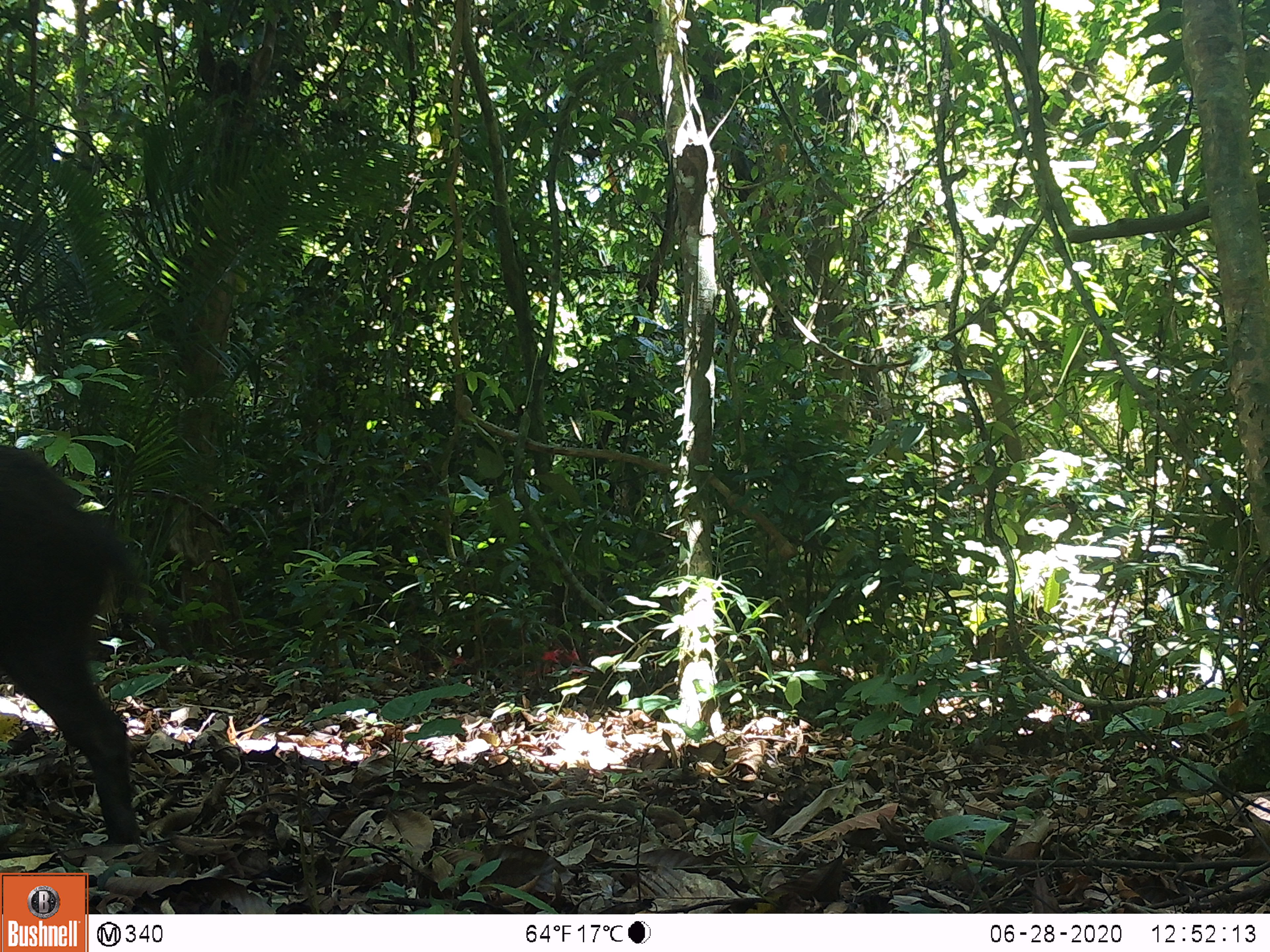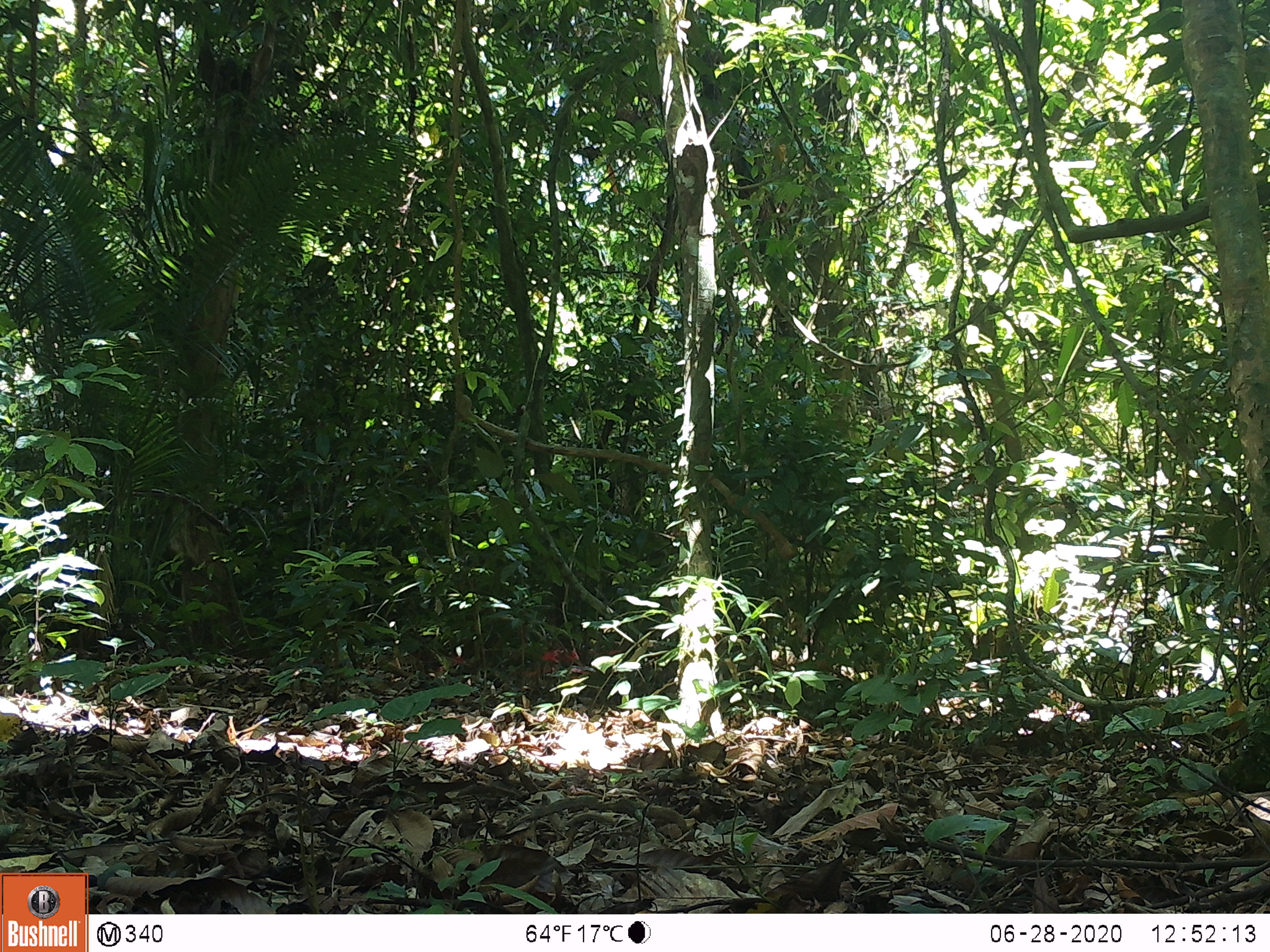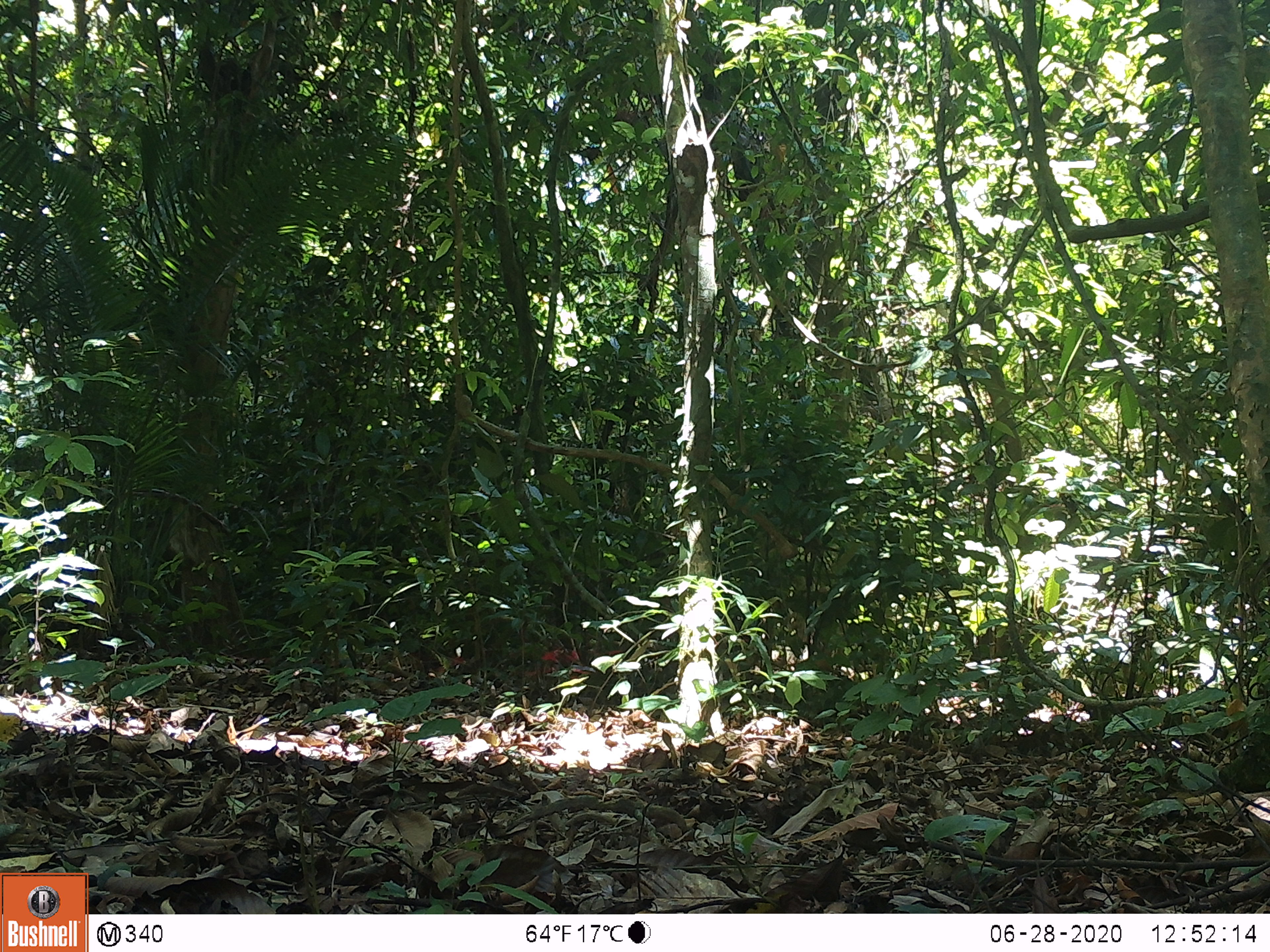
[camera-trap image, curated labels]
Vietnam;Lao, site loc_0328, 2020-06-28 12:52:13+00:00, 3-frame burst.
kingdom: Animalia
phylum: Chordata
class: Mammalia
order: Artiodactyla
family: Suidae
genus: Sus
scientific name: Sus scrofa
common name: eurasian wild pig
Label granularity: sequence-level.